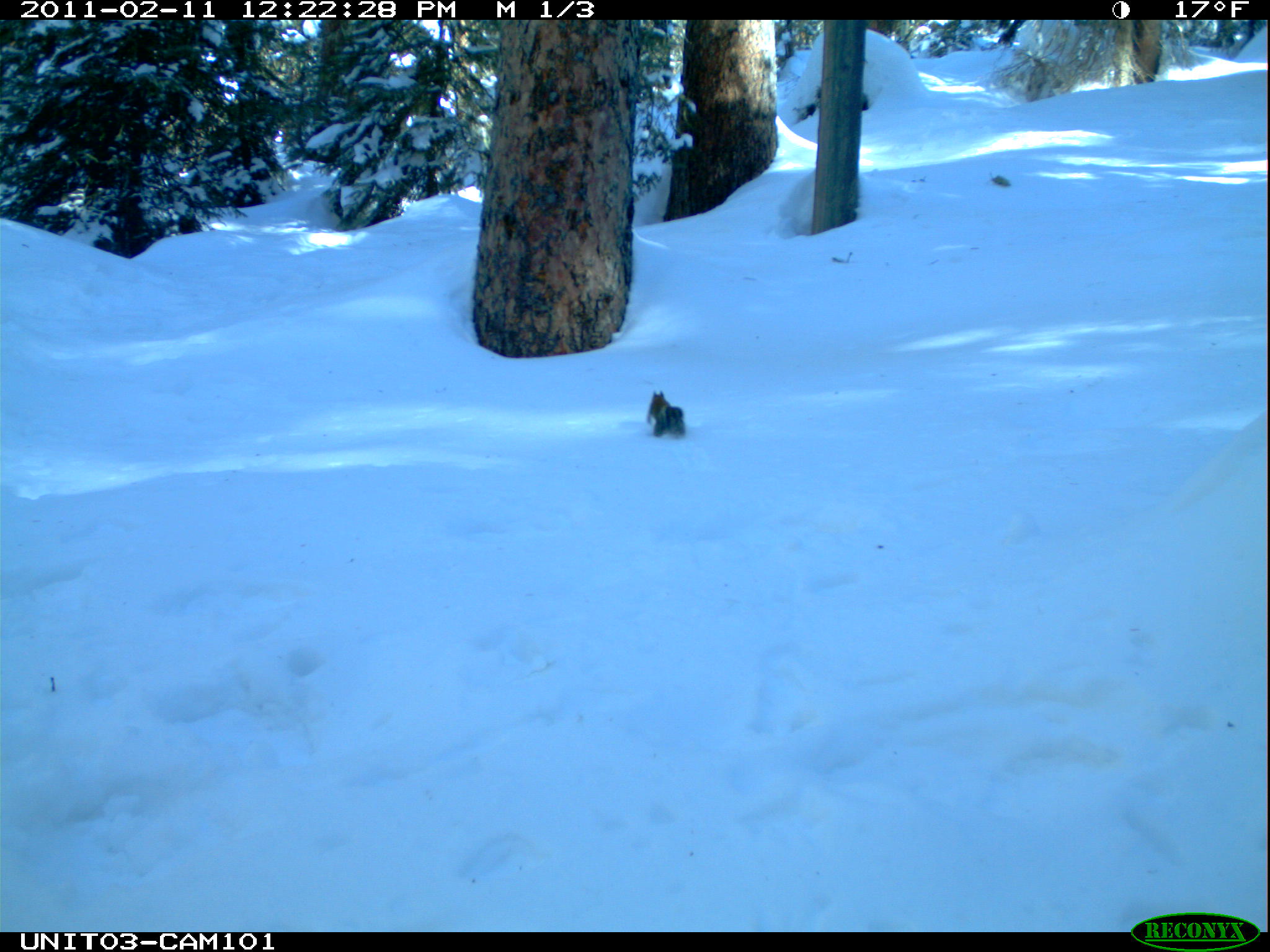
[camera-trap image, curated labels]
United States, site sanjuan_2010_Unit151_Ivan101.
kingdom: Animalia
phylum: Chordata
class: Mammalia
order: Rodentia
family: Sciuridae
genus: Tamiasciurus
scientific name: Tamiasciurus hudsonicus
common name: american red squirrel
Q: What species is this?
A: Tamiasciurus hudsonicus (american red squirrel).